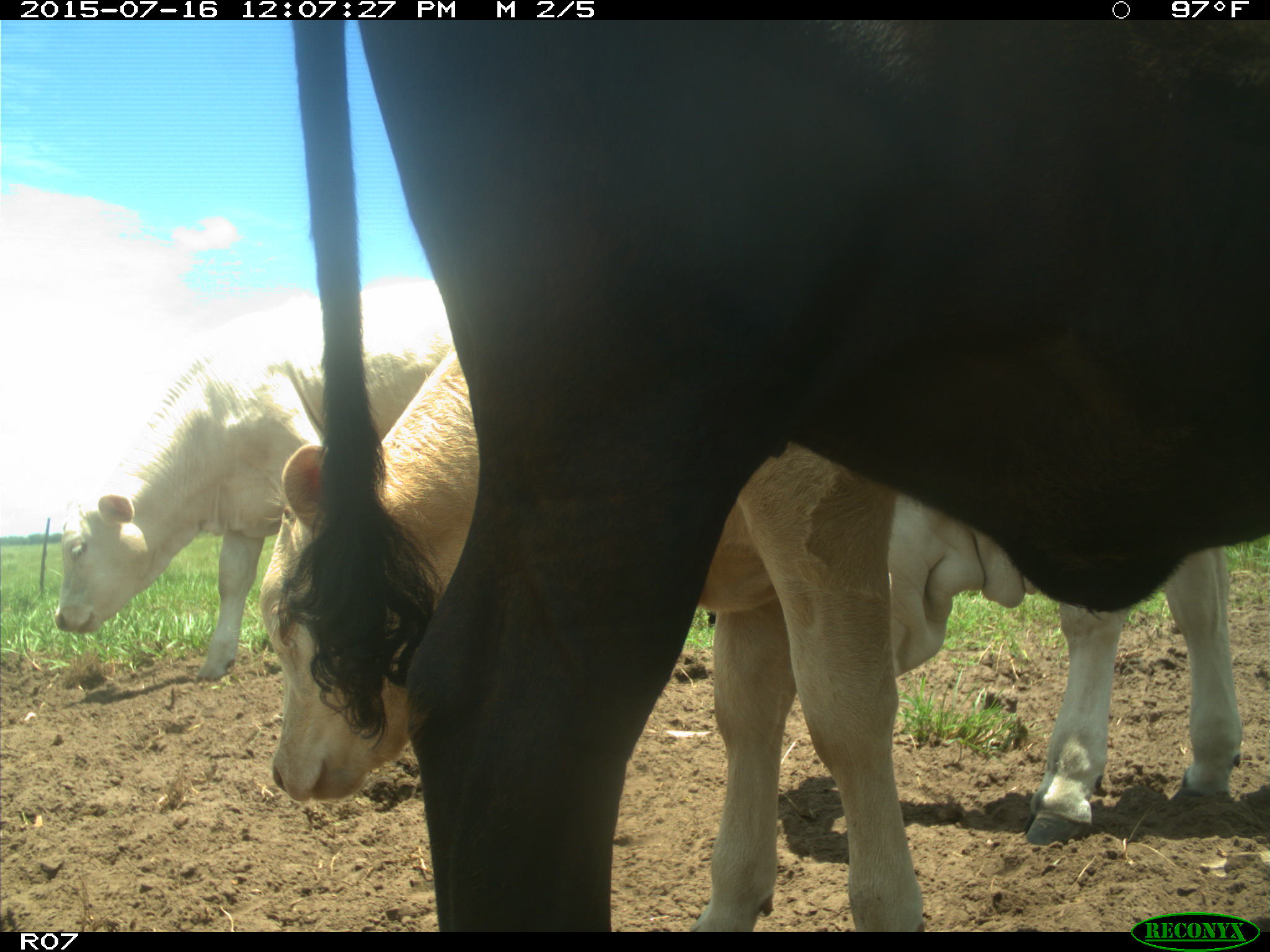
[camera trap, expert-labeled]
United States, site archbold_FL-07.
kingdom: Animalia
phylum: Chordata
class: Mammalia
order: Artiodactyla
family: Bovidae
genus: Bos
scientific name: Bos taurus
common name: domestic cow